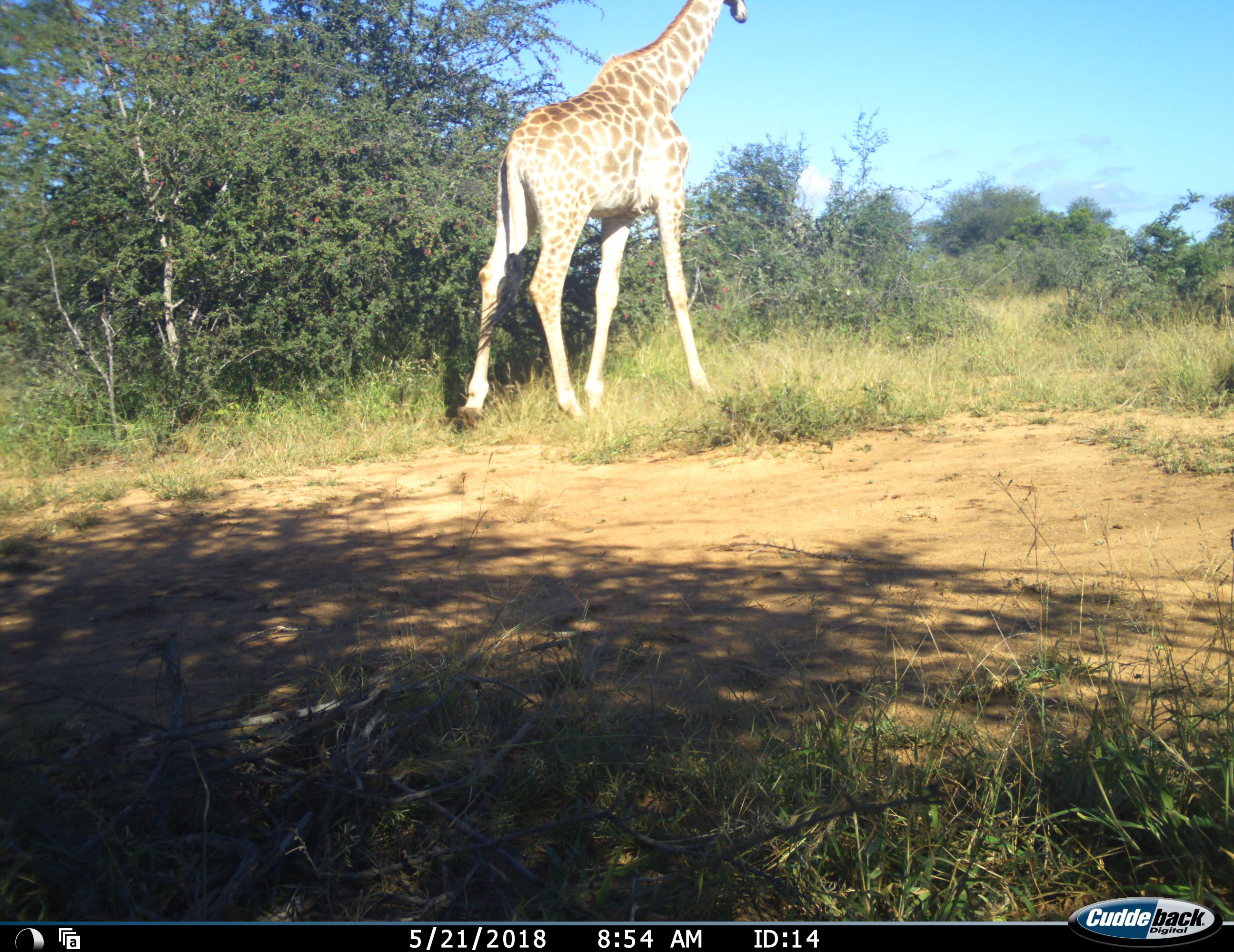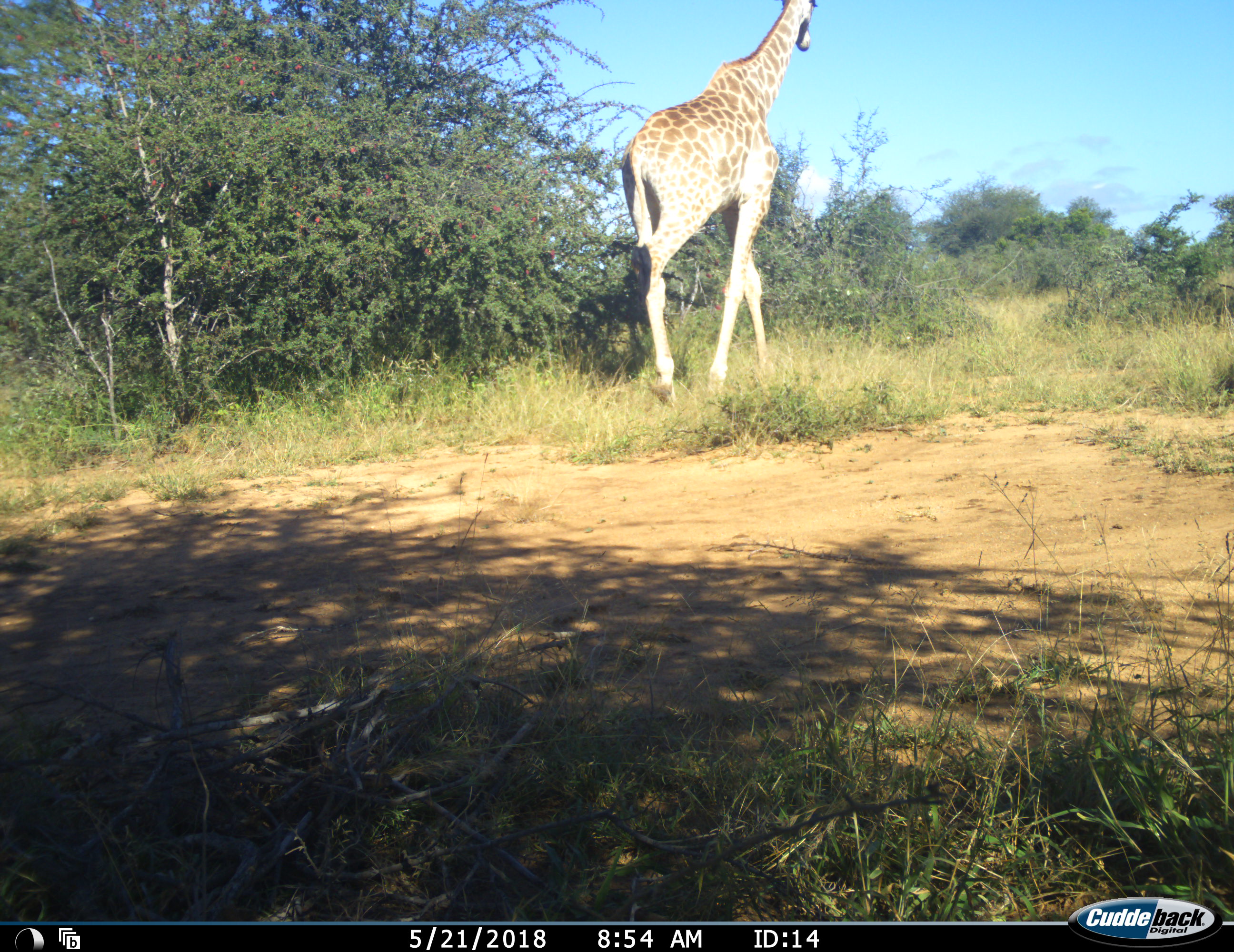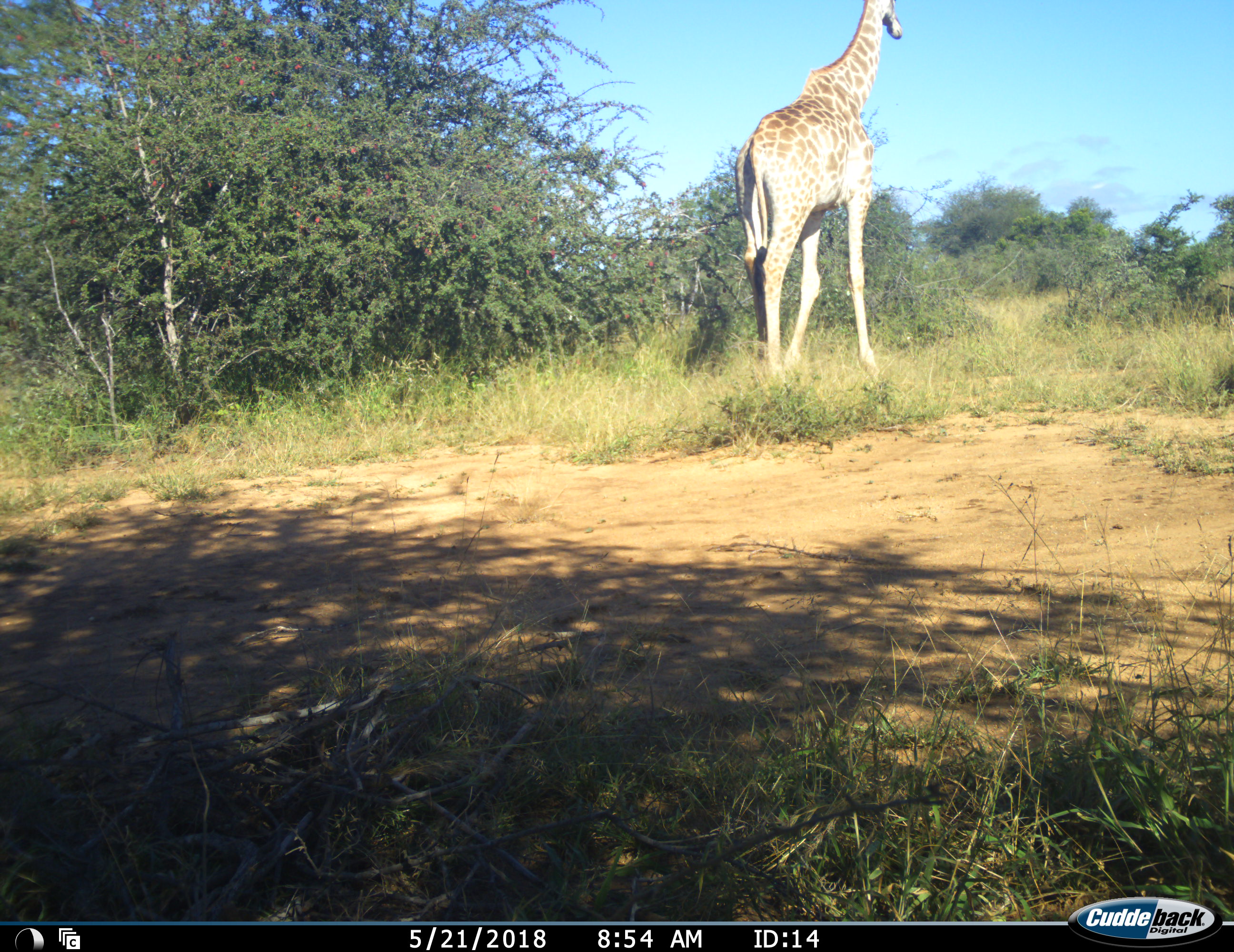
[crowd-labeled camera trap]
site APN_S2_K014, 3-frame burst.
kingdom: Animalia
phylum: Chordata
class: Mammalia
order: Artiodactyla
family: Giraffidae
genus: Giraffa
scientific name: Giraffa camelopardalis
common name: giraffe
Giraffe (Giraffa camelopardalis), count 1. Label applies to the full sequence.